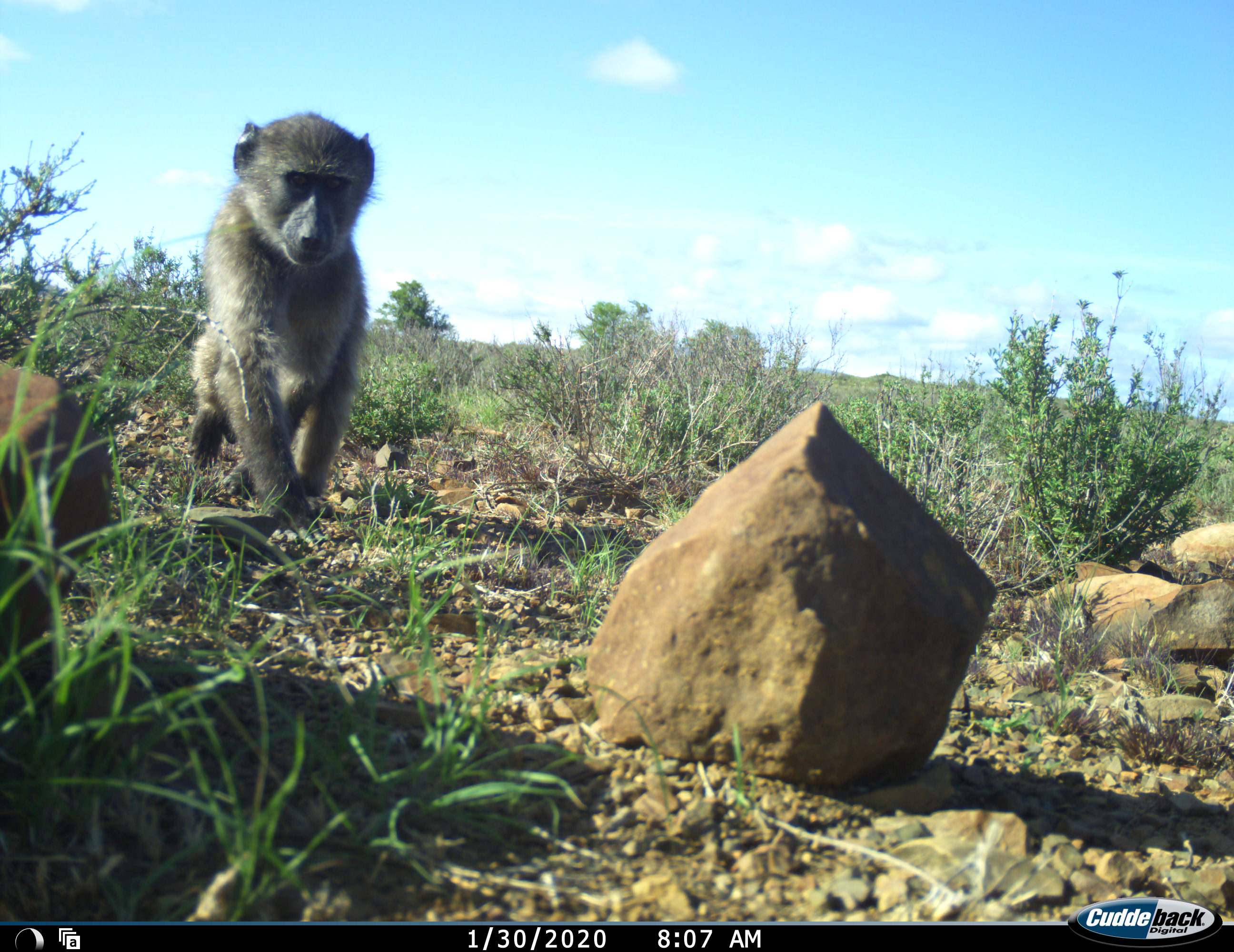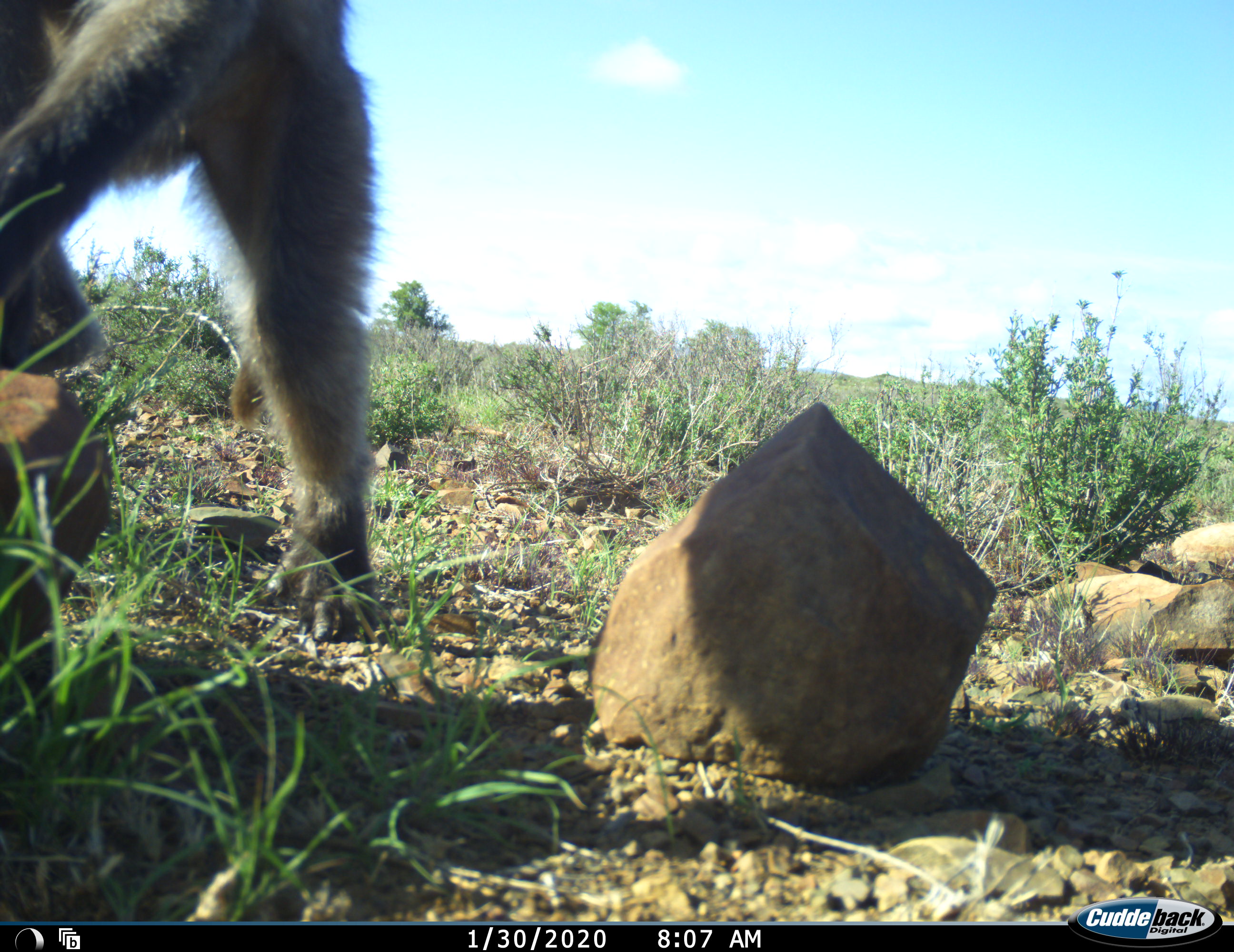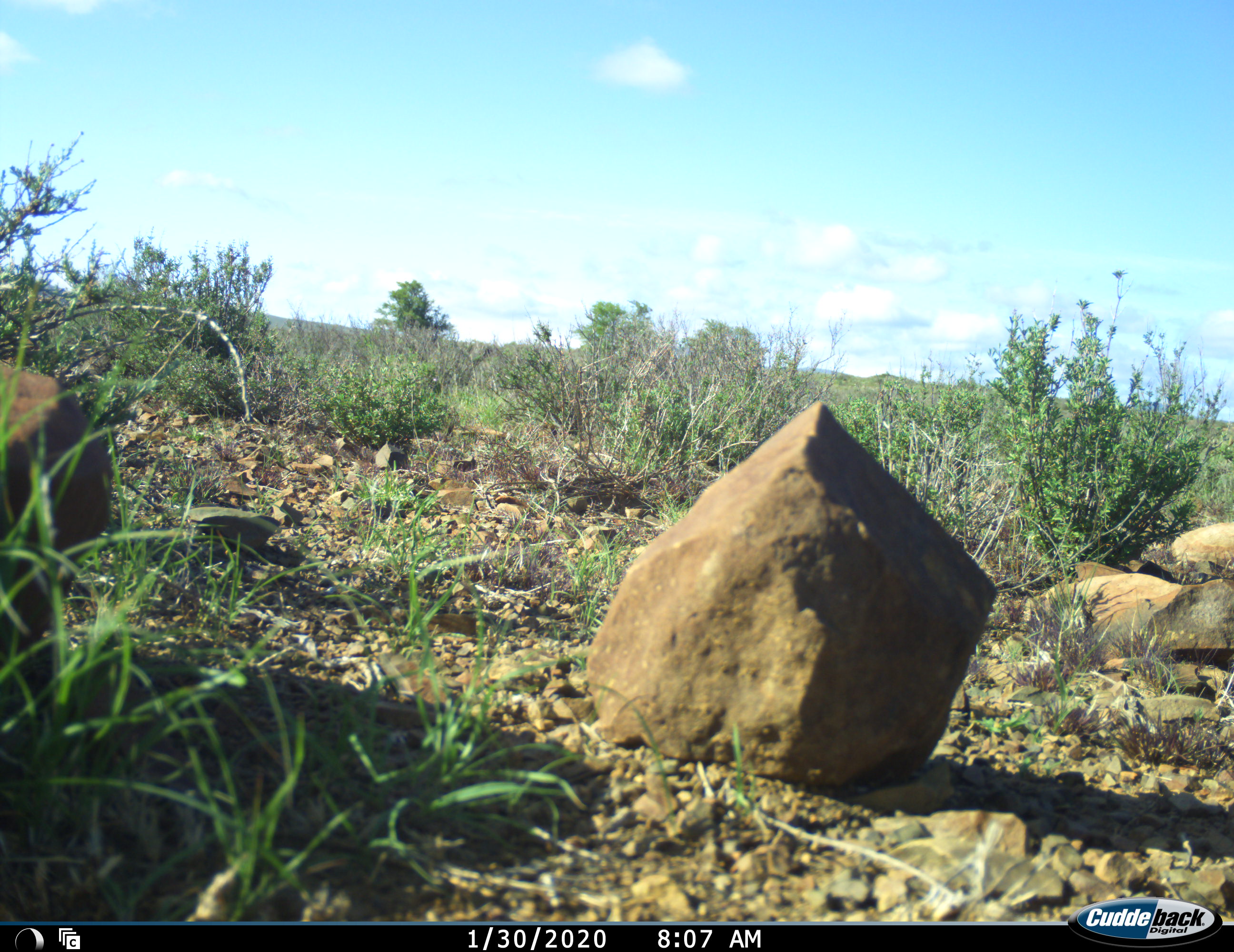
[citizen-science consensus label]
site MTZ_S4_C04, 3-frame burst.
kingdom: Animalia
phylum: Chordata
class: Mammalia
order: Primates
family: Cercopithecidae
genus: Papio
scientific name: Papio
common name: baboon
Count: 1.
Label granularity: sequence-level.